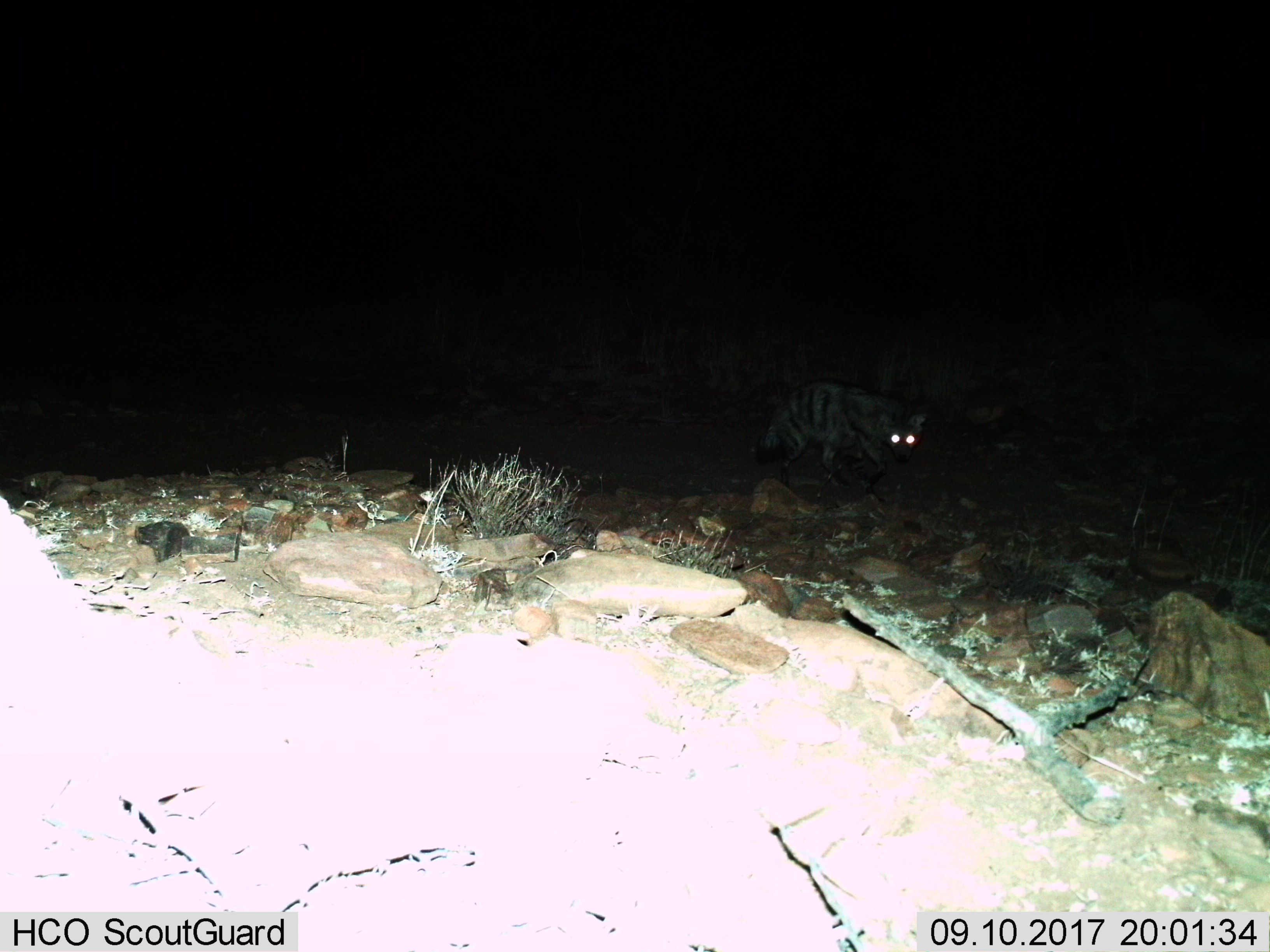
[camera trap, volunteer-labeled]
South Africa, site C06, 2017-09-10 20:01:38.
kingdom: Animalia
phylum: Chordata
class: Mammalia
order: Carnivora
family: Hyaenidae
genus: Proteles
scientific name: Proteles cristatus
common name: aardwolf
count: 1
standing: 25%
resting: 0%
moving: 88%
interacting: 0%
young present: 0%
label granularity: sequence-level